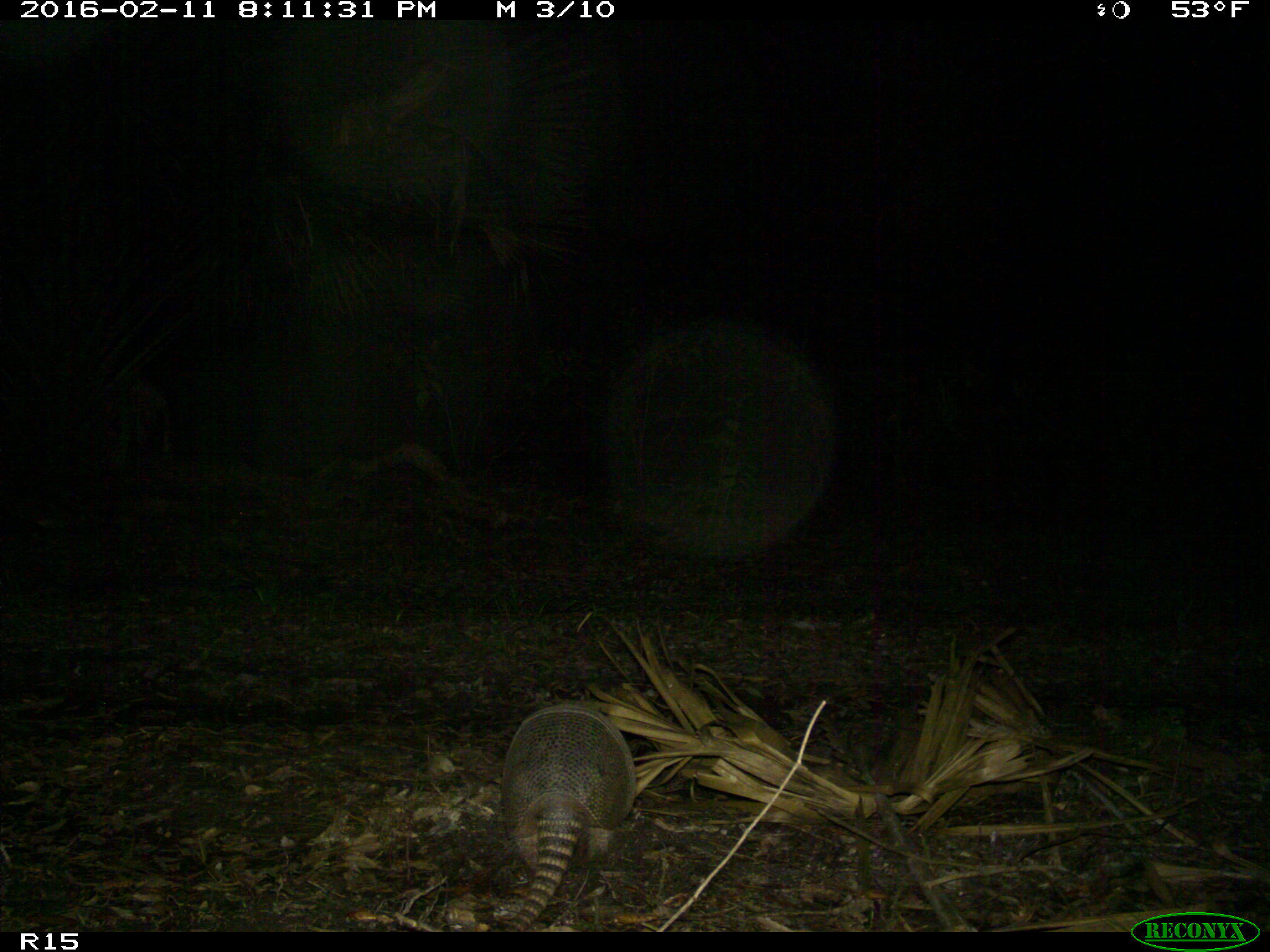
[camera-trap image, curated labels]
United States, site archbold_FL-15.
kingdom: Animalia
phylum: Chordata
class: Mammalia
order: Cingulata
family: Dasypodidae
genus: Dasypus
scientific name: Dasypus novemcinctus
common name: nine-banded armadillo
Dasypus novemcinctus (nine-banded armadillo).